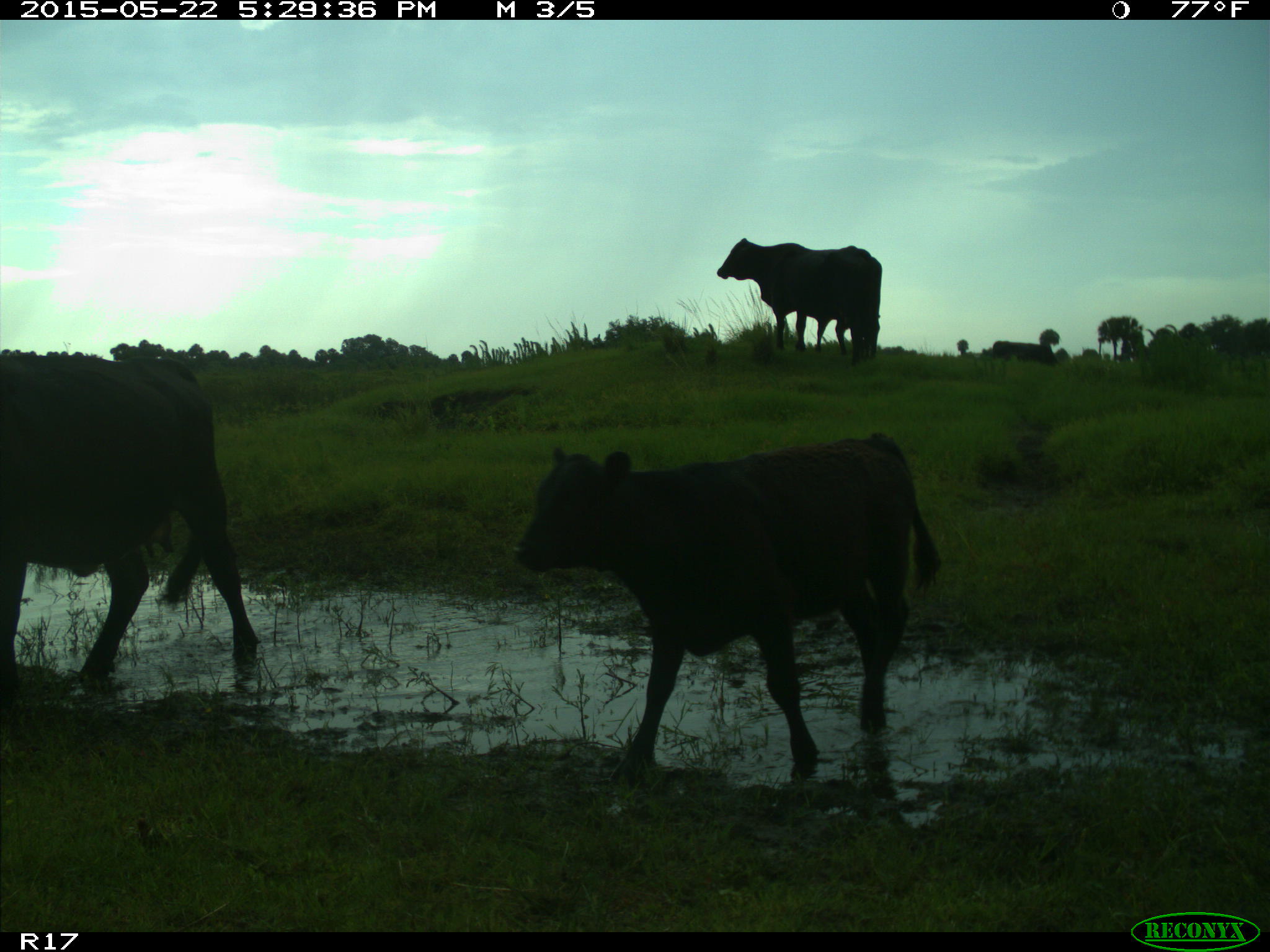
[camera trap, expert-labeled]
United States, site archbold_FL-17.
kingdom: Animalia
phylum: Chordata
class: Mammalia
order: Artiodactyla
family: Bovidae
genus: Bos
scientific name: Bos taurus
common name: domestic cow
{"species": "Bos taurus (domestic cow)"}